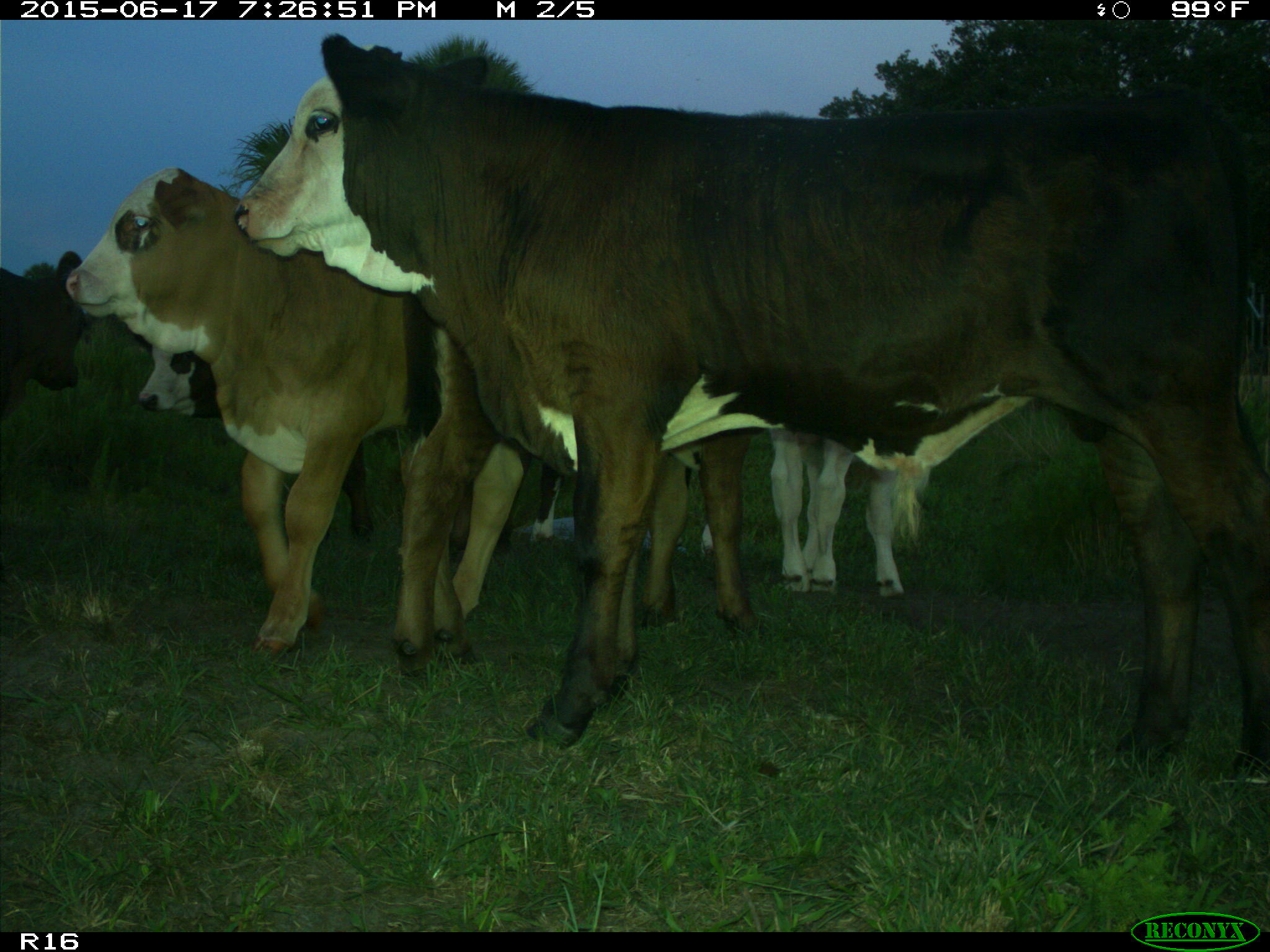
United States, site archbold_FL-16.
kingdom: Animalia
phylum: Chordata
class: Mammalia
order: Artiodactyla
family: Bovidae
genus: Bos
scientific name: Bos taurus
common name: domestic cow